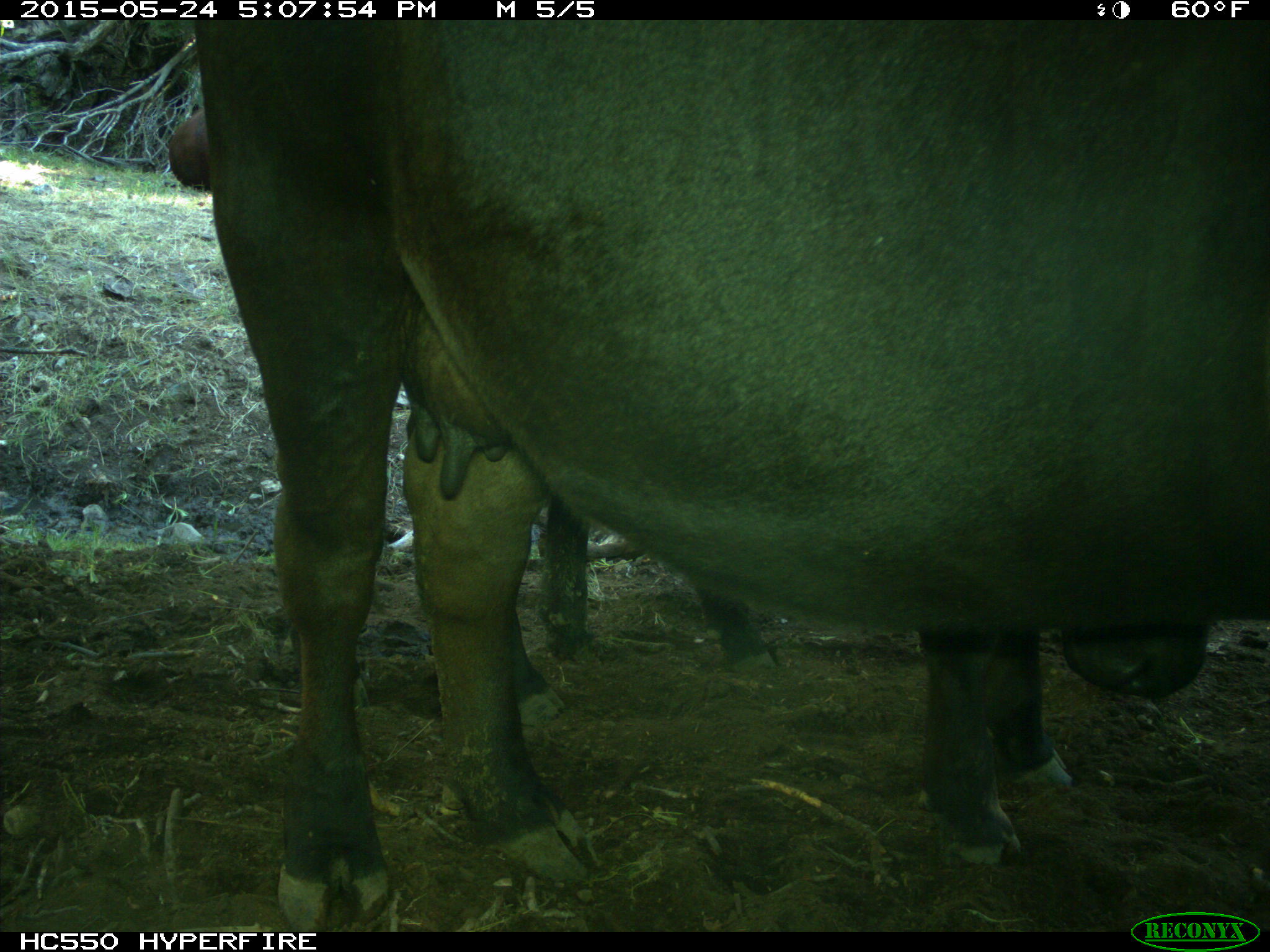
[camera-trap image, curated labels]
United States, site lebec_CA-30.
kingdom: Animalia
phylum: Chordata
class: Mammalia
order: Artiodactyla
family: Bovidae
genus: Bos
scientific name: Bos taurus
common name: domestic cow